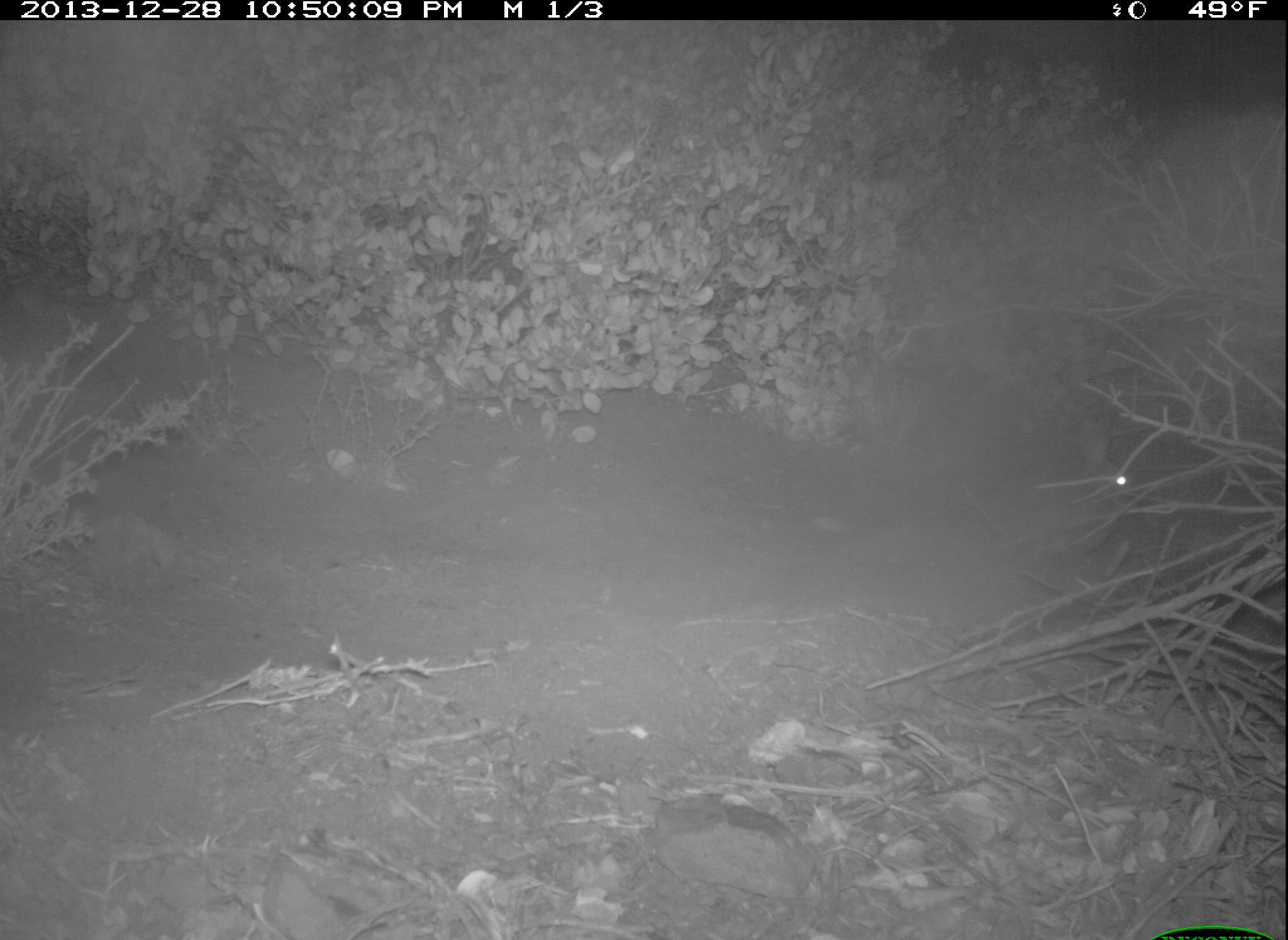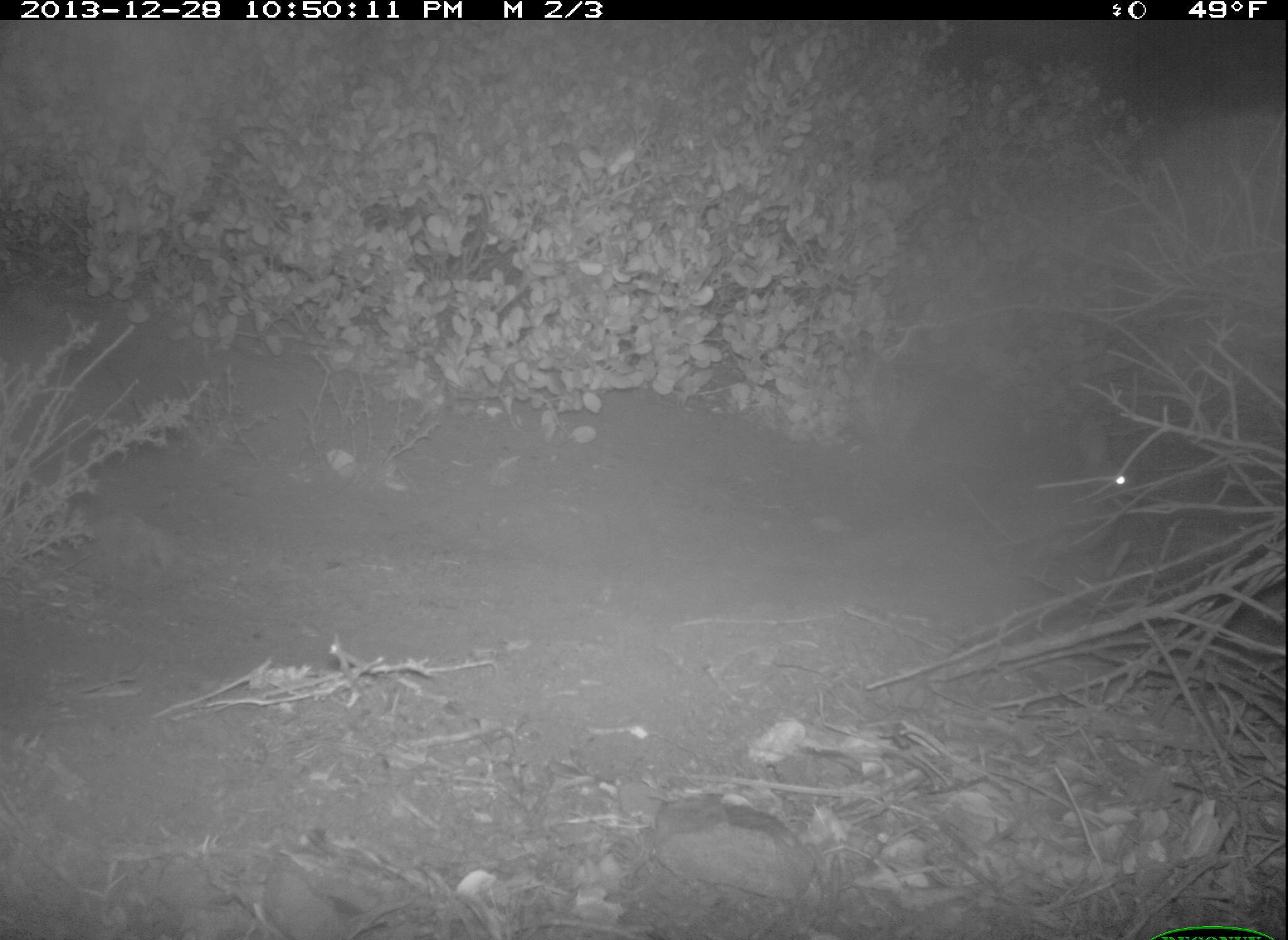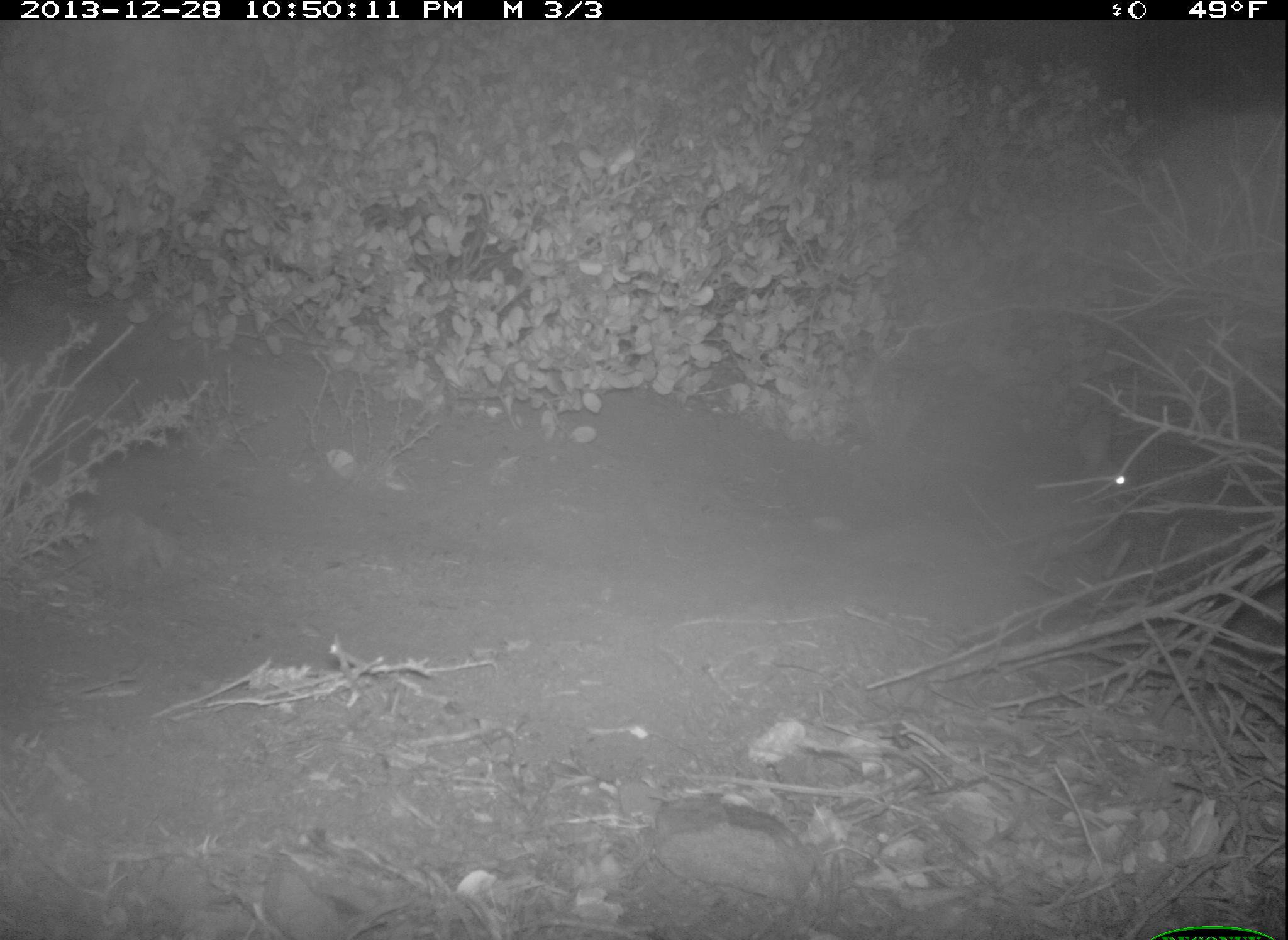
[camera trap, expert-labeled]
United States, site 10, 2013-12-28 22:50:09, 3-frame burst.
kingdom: Animalia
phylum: Chordata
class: Mammalia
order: Lagomorpha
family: Leporidae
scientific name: Leporidae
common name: rabbits and hares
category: rabbit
Rabbit (rabbits and hares) (Leporidae).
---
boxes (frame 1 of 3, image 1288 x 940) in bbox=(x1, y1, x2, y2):
rabbit: bbox=(1070, 415, 1135, 489)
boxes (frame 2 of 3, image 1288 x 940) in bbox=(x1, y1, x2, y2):
rabbit: bbox=(1073, 419, 1128, 487)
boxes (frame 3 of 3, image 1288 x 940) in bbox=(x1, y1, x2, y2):
rabbit: bbox=(1075, 407, 1128, 486)